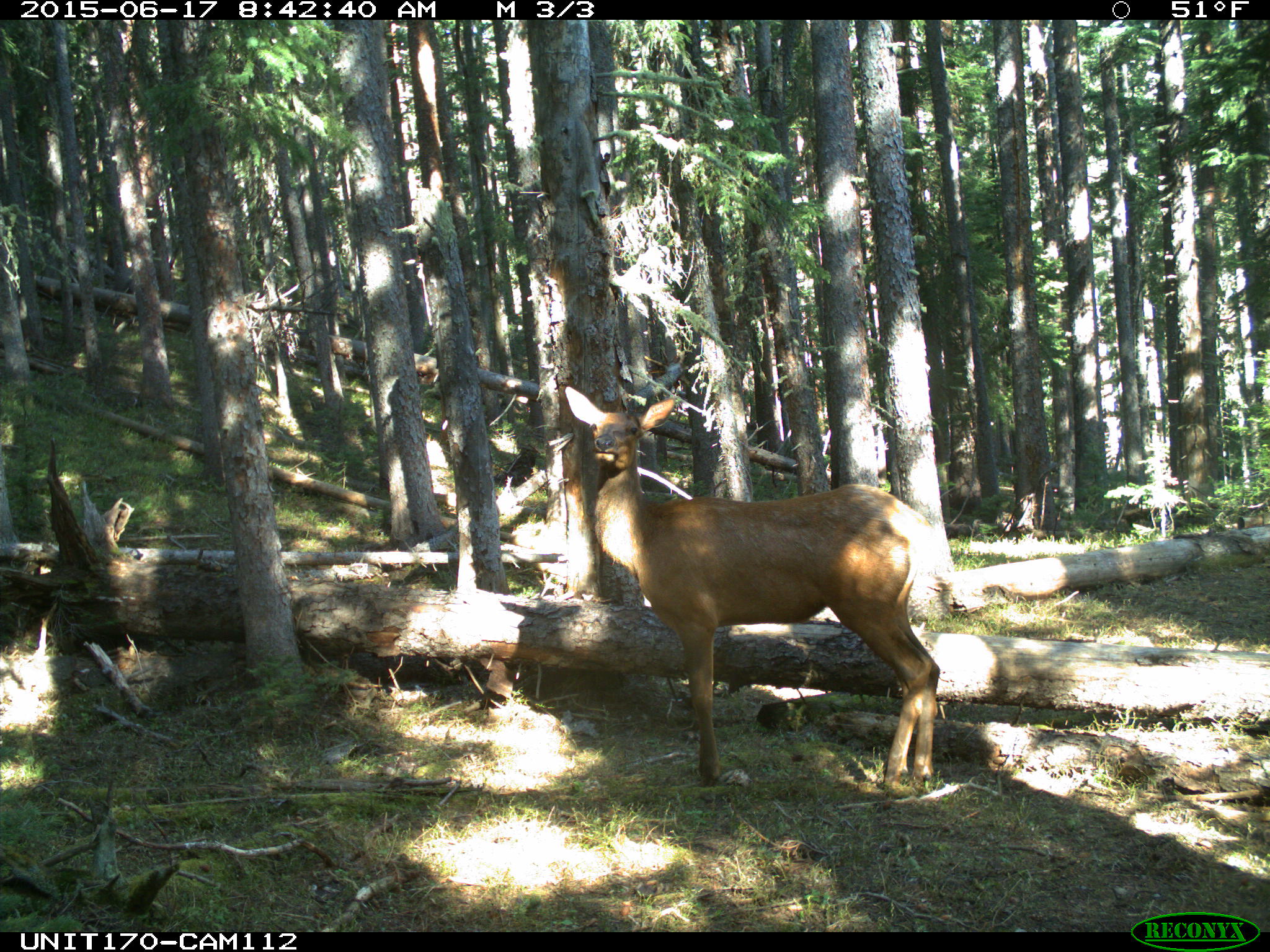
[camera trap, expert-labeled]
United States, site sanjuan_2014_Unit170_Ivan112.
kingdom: Animalia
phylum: Chordata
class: Mammalia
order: Artiodactyla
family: Cervidae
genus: Cervus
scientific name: Cervus elaphus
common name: red deer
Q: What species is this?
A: Cervus elaphus (red deer).